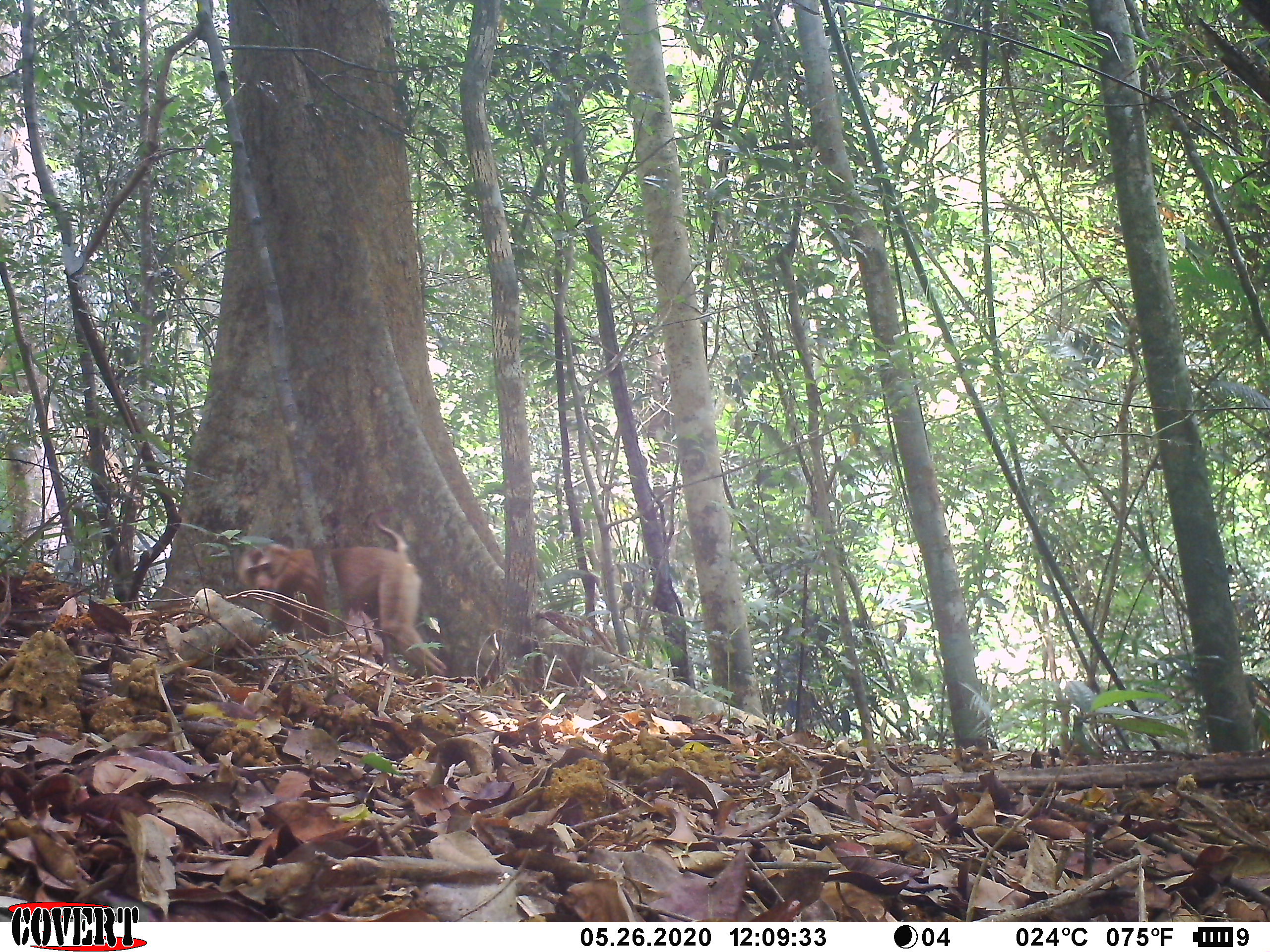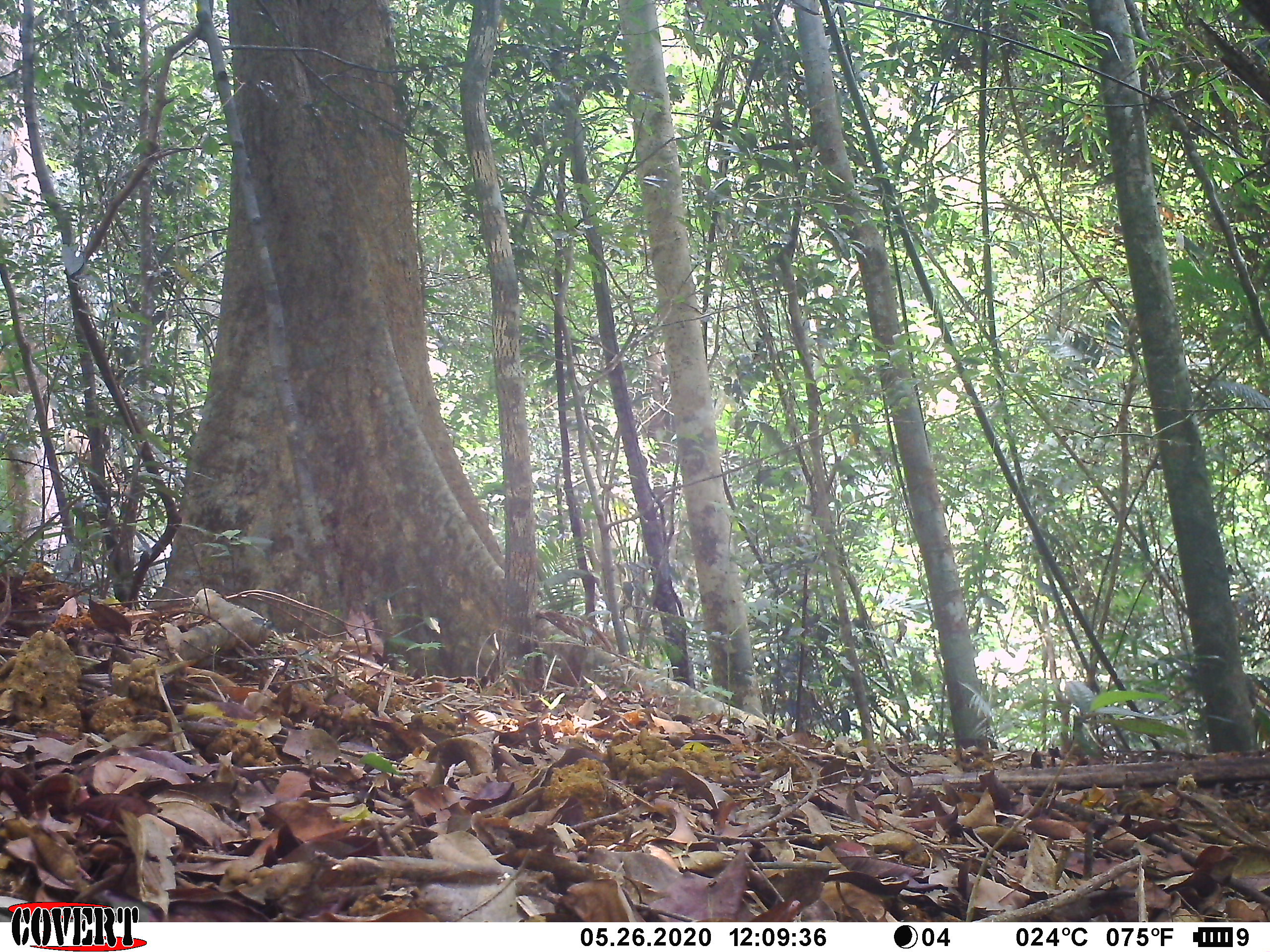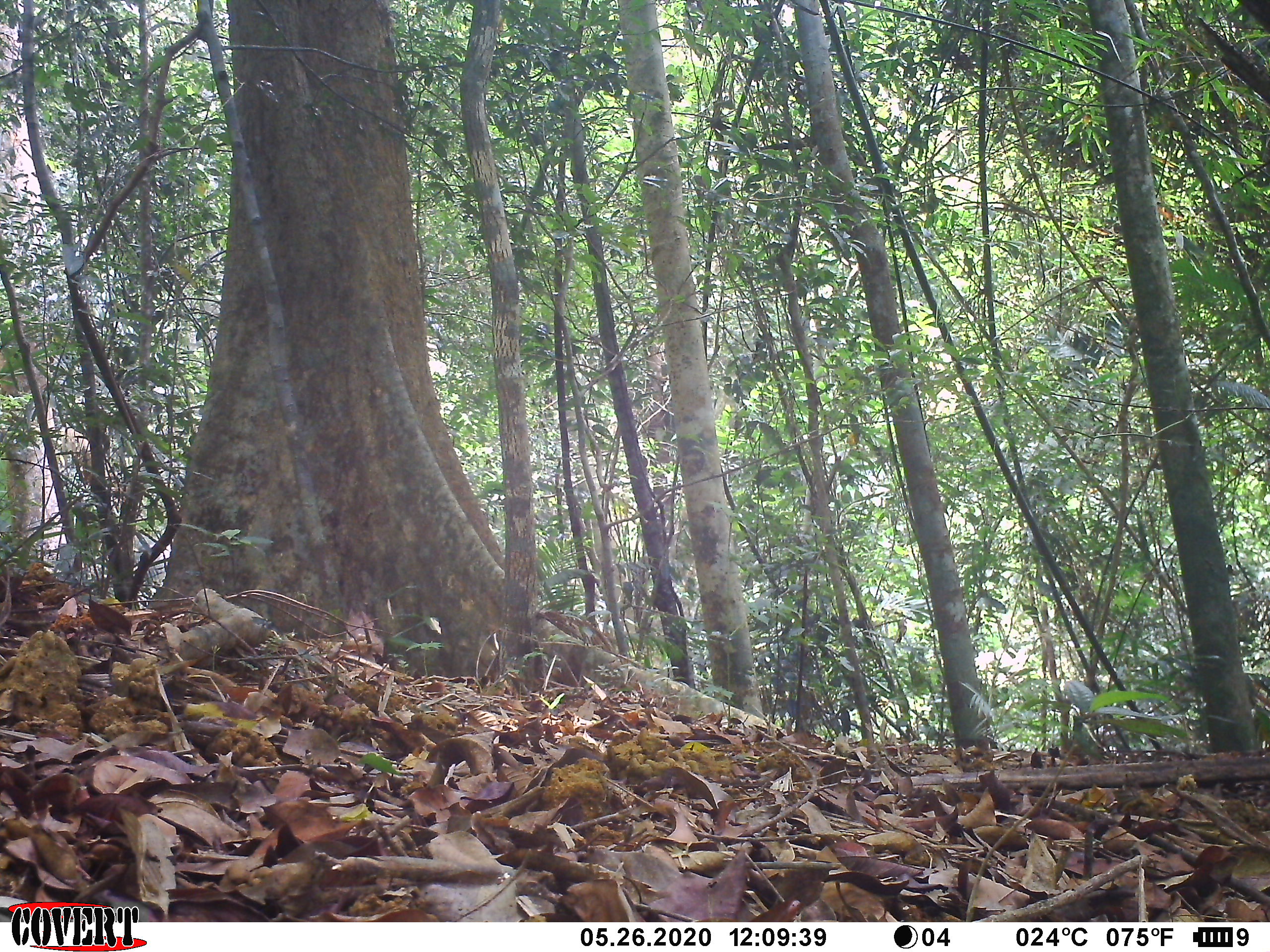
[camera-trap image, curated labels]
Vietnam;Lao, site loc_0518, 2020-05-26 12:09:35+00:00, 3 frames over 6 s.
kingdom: Animalia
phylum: Chordata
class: Mammalia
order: Primates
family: Cercopithecidae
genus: Macaca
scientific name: Macaca nemestrina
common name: pig-tailed macaque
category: pig tailed macaque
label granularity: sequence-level